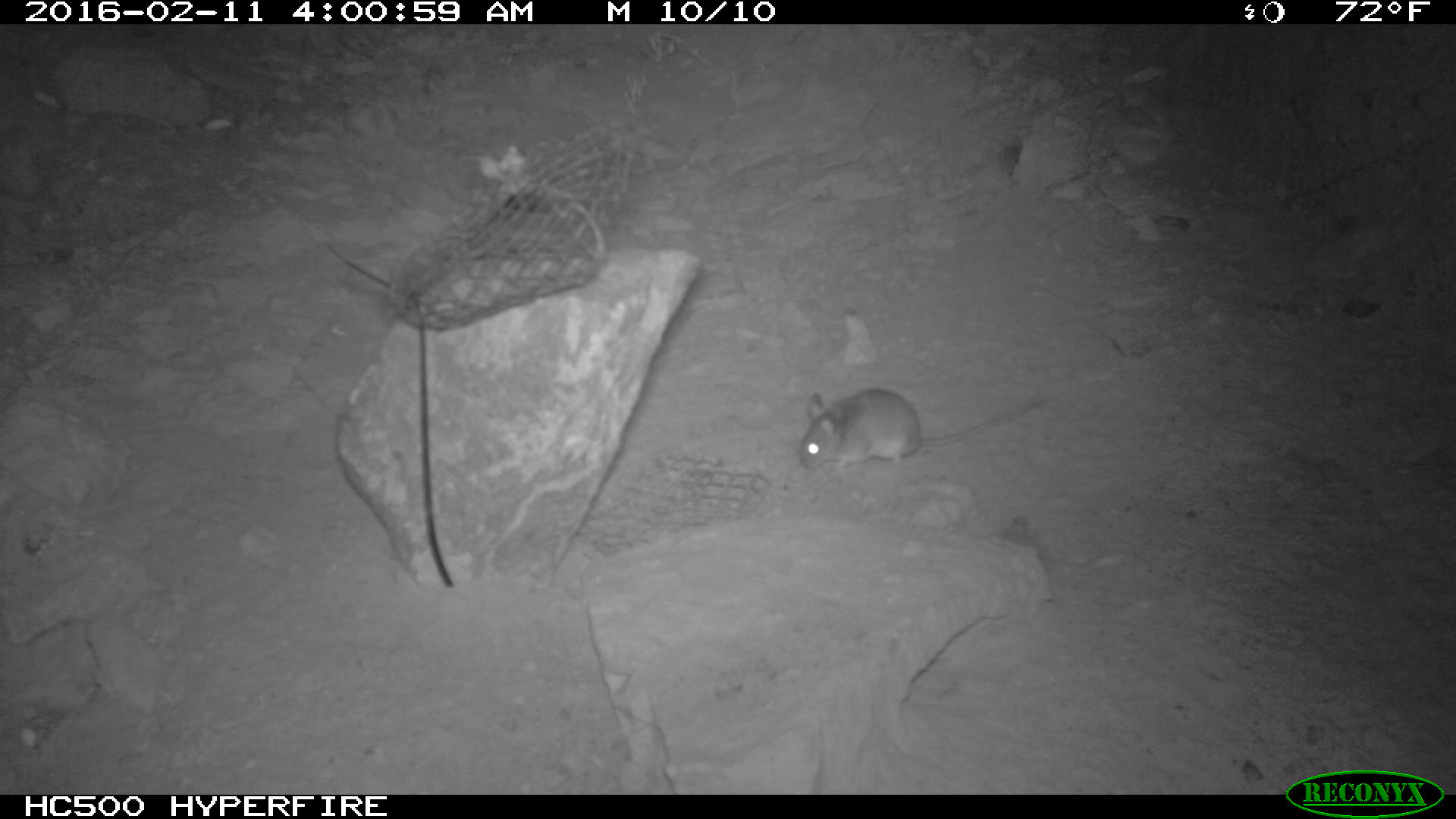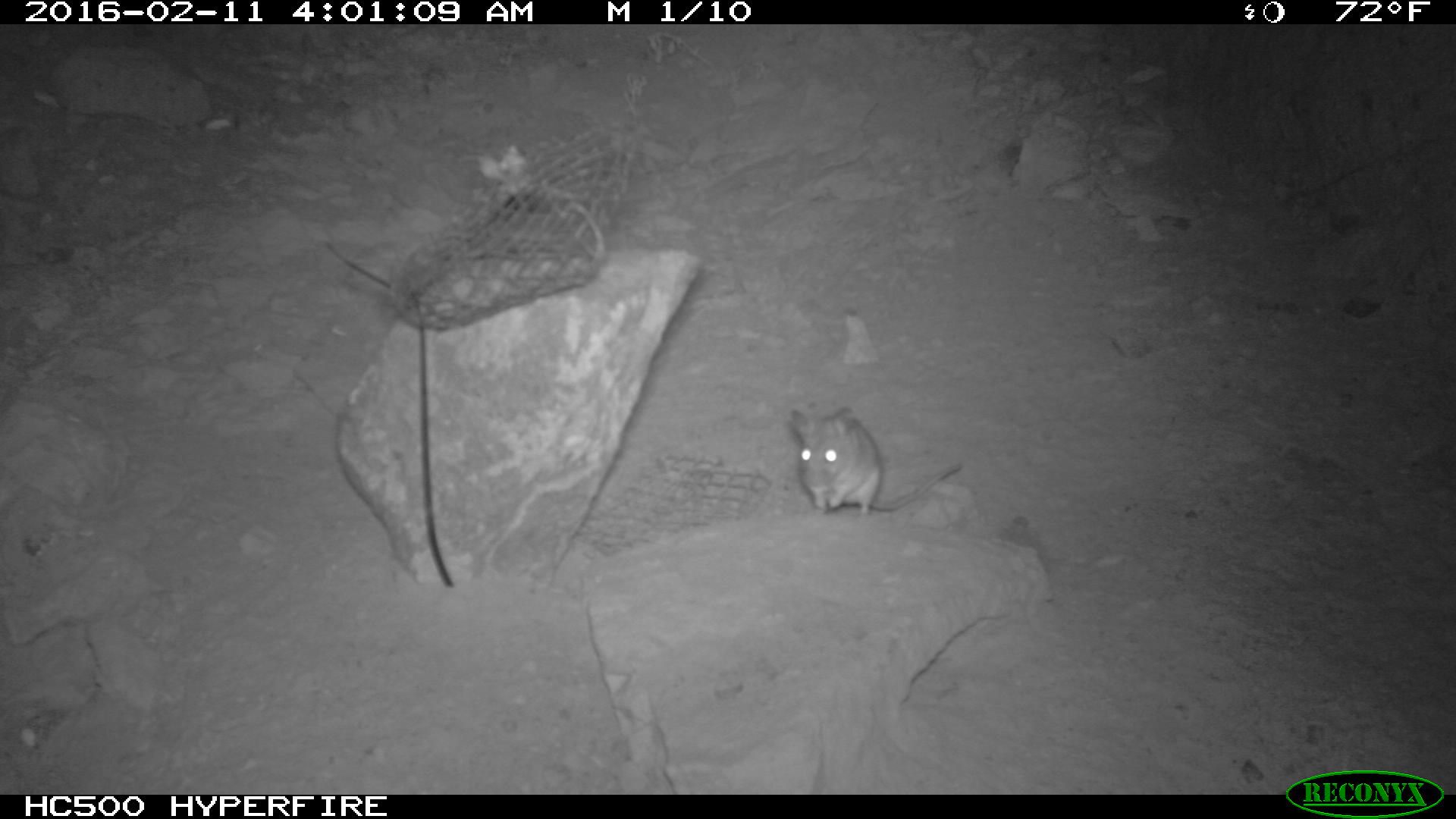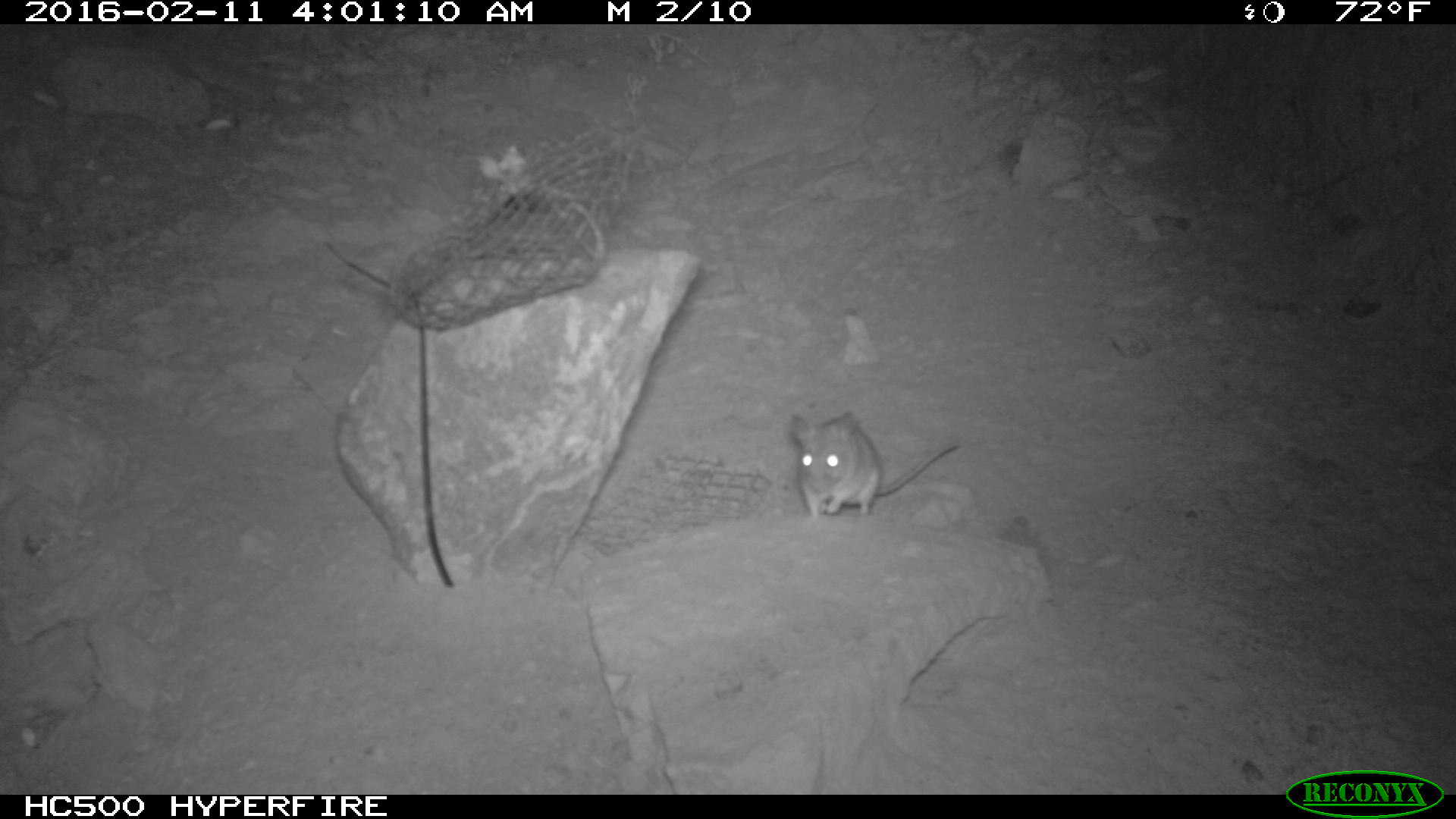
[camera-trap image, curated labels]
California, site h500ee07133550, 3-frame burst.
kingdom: Animalia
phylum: Chordata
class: Mammalia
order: Rodentia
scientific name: Rodentia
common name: rodent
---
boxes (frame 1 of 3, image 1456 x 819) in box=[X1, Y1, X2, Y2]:
rodent: box=[799, 387, 1048, 467]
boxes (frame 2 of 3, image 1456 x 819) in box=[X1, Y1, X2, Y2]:
rodent: box=[789, 405, 964, 520]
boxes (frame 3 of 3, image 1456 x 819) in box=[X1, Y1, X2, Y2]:
rodent: box=[788, 410, 957, 522]